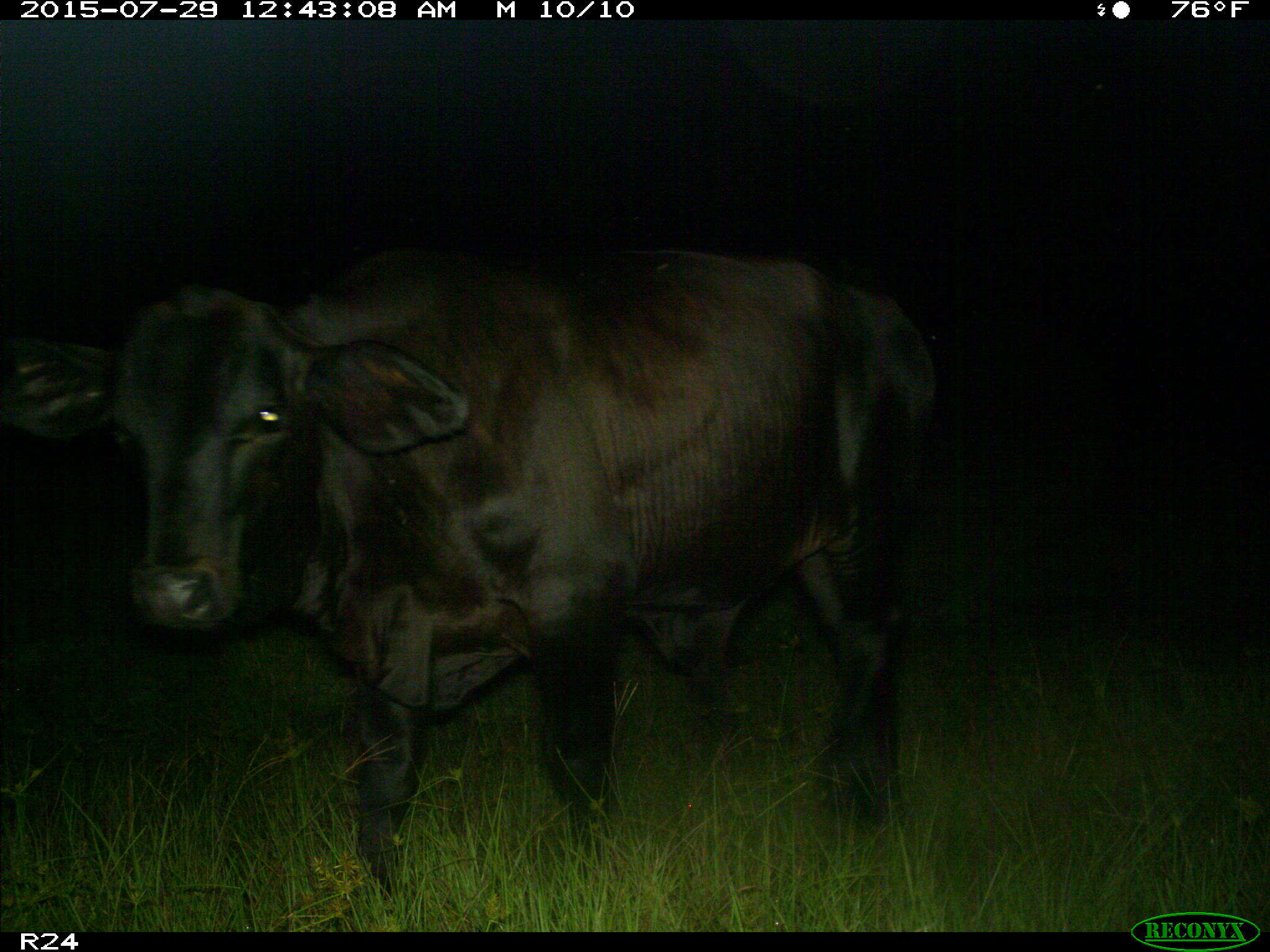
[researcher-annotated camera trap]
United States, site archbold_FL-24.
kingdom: Animalia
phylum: Chordata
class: Mammalia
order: Artiodactyla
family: Bovidae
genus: Bos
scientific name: Bos taurus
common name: domestic cow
Bos taurus (domestic cow).